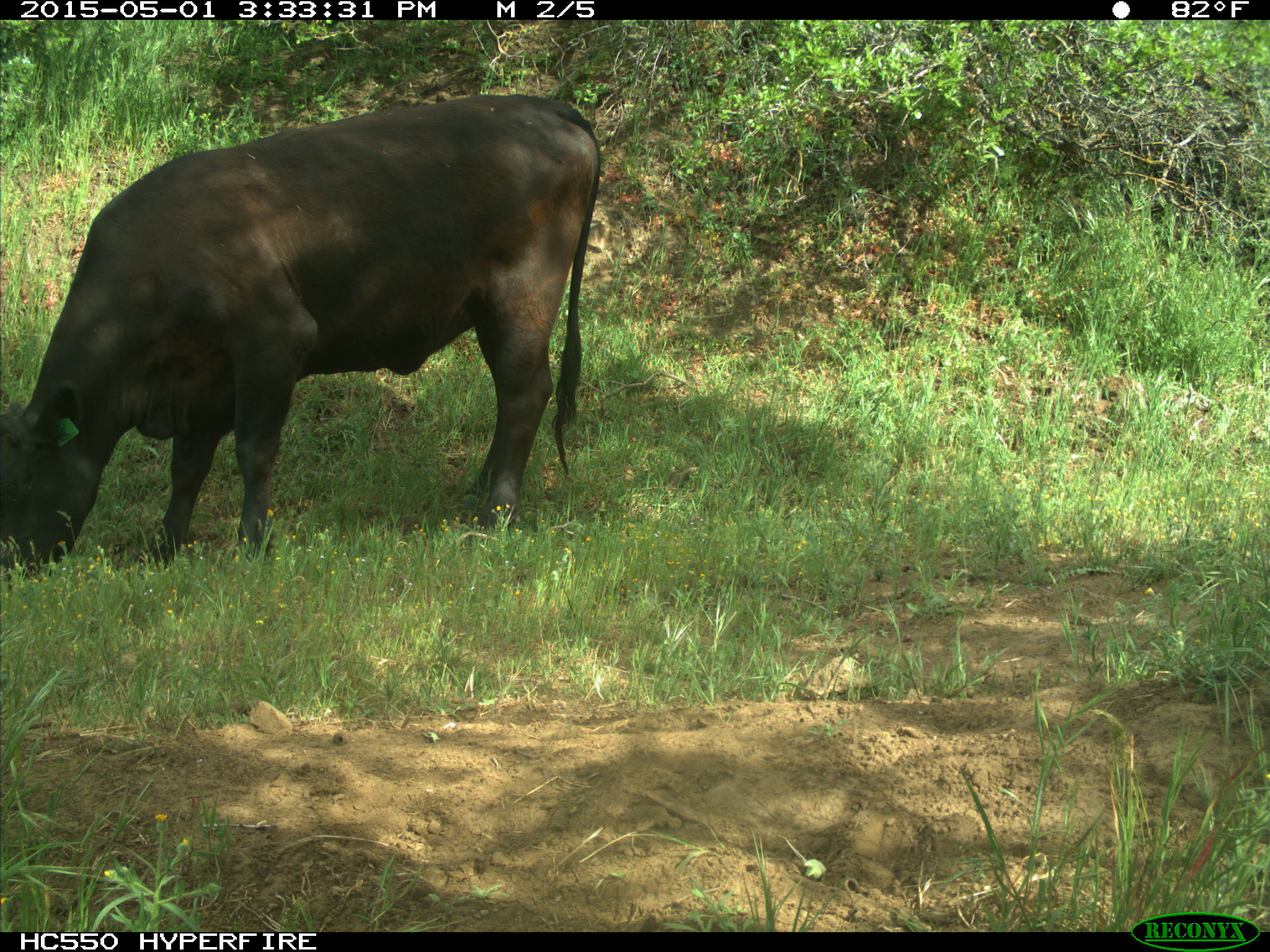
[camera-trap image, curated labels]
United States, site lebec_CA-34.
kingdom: Animalia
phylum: Chordata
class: Mammalia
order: Artiodactyla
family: Bovidae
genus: Bos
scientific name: Bos taurus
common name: domestic cow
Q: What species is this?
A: Bos taurus (domestic cow).